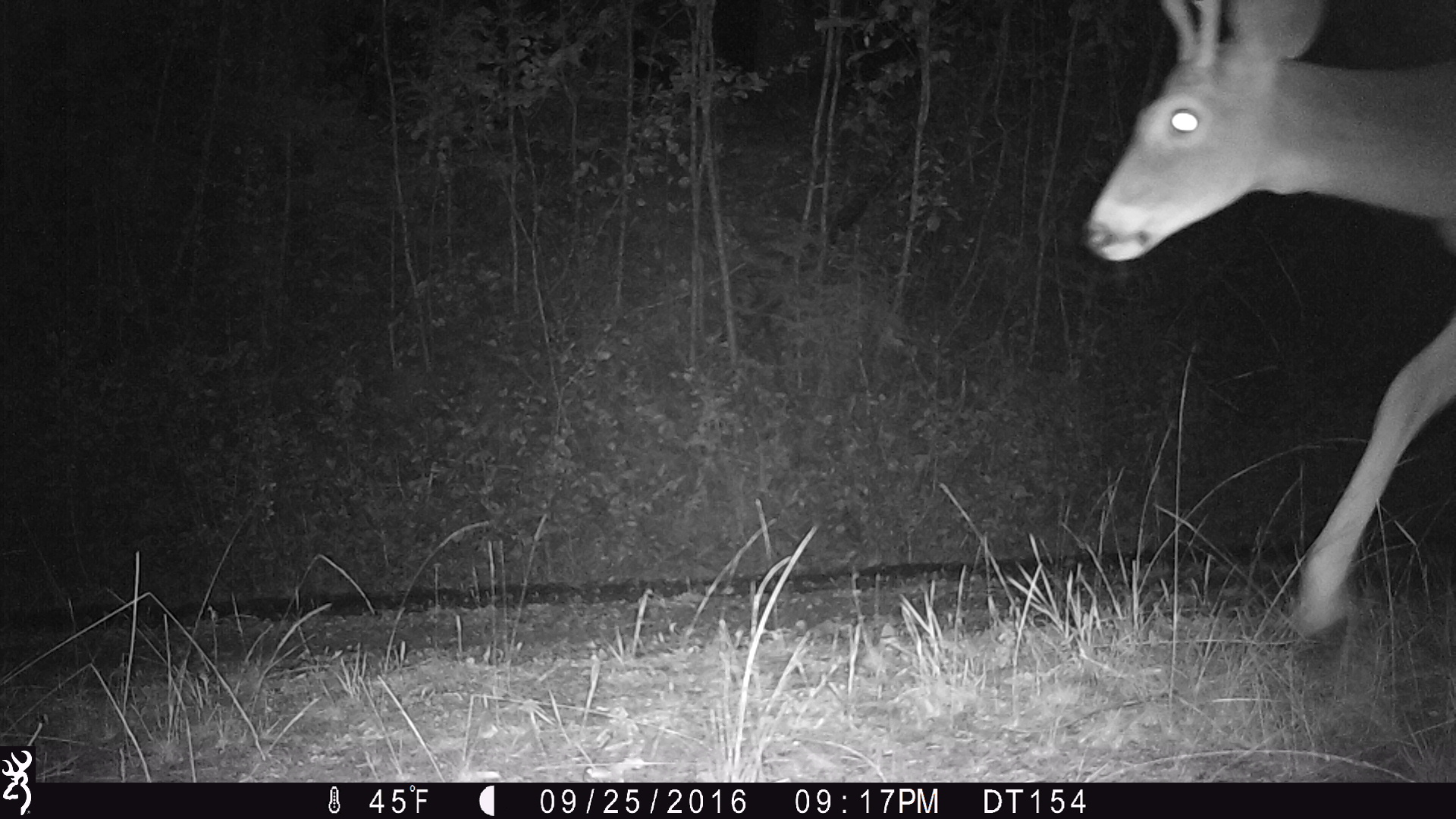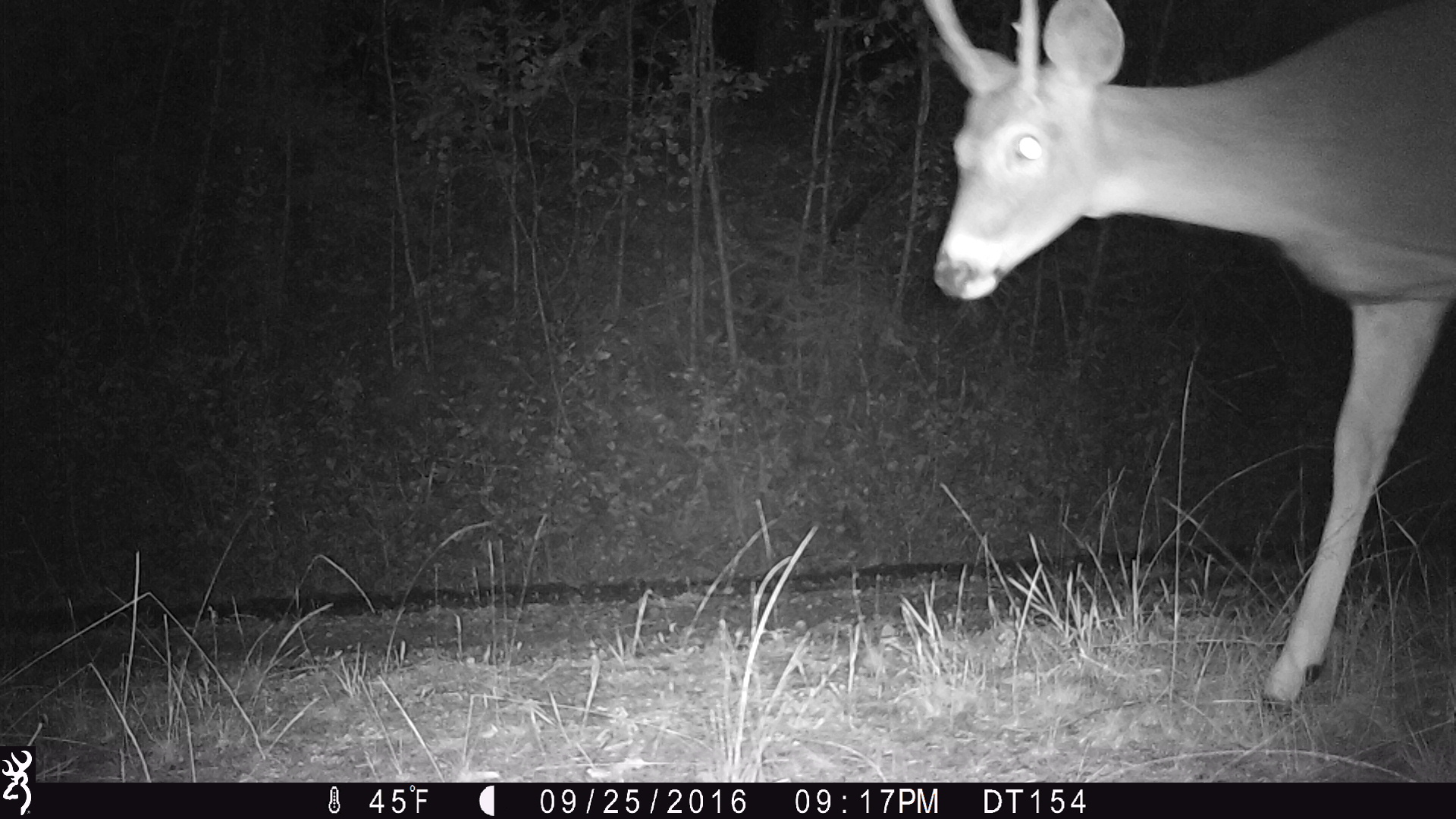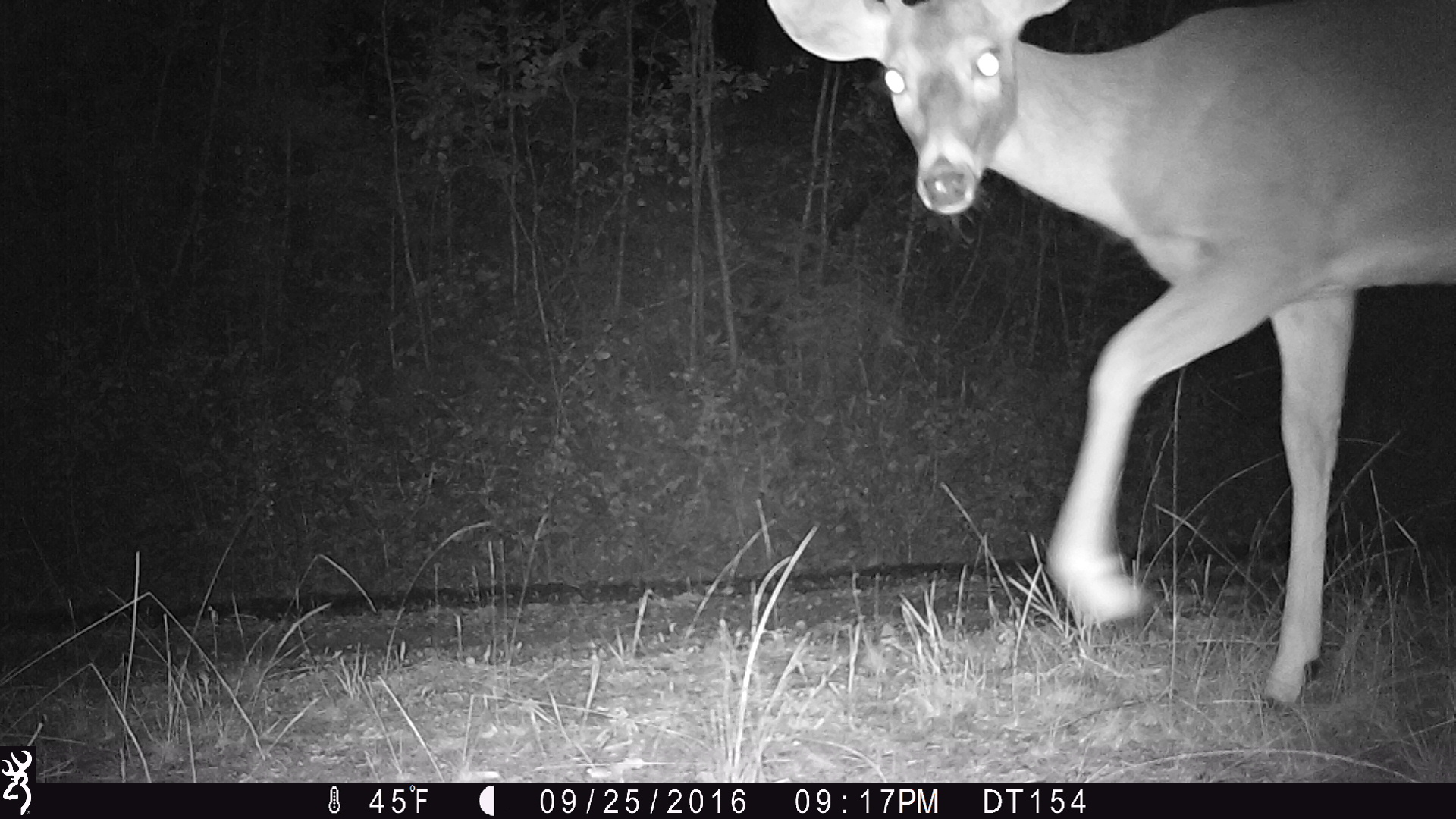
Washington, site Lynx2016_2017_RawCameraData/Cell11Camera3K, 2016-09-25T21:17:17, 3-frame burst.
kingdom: Animalia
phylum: Chordata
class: Mammalia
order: Artiodactyla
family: Cervidae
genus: Odocoileus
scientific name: Odocoileus virginianus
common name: white-tailed deer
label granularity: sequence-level